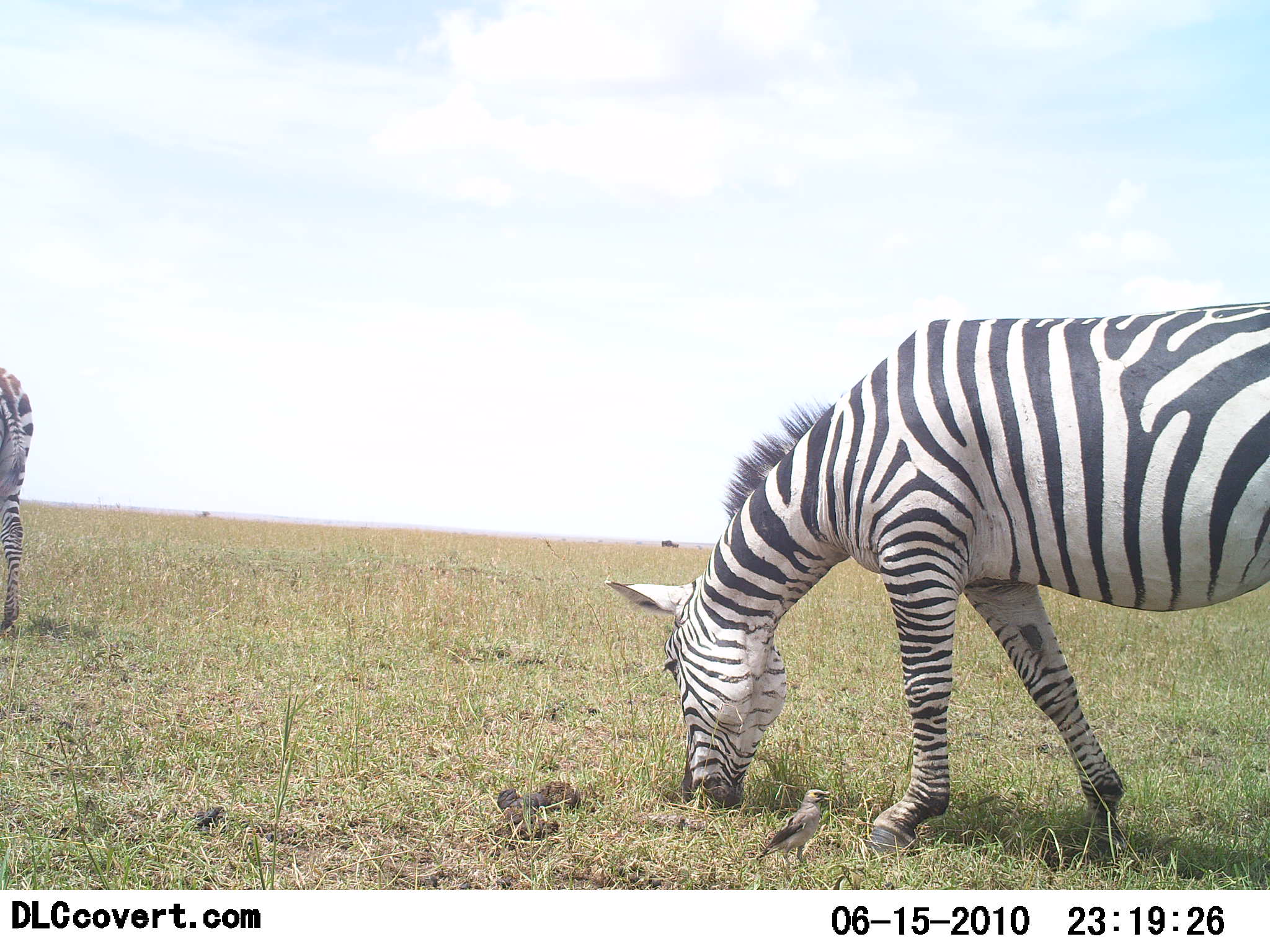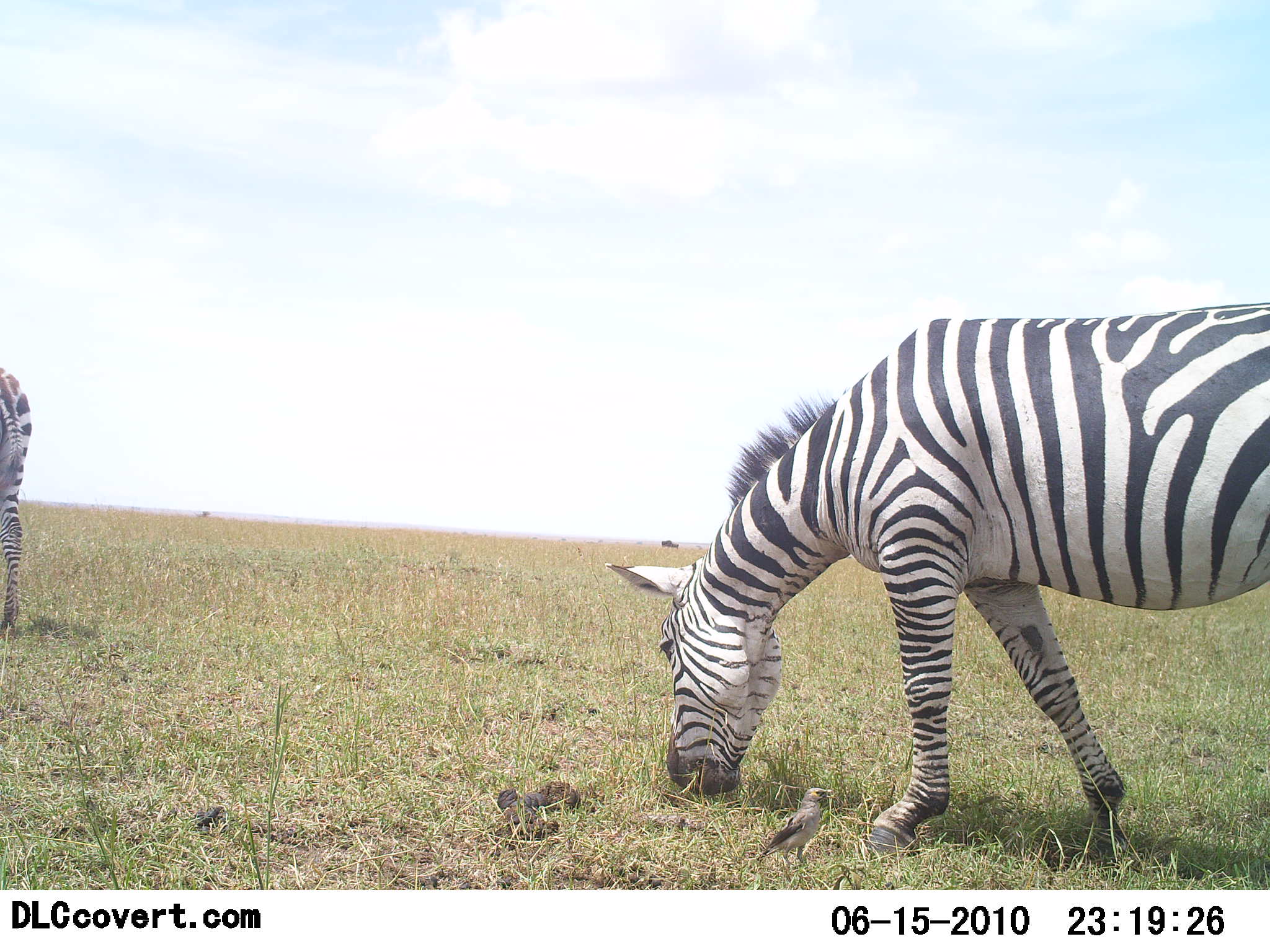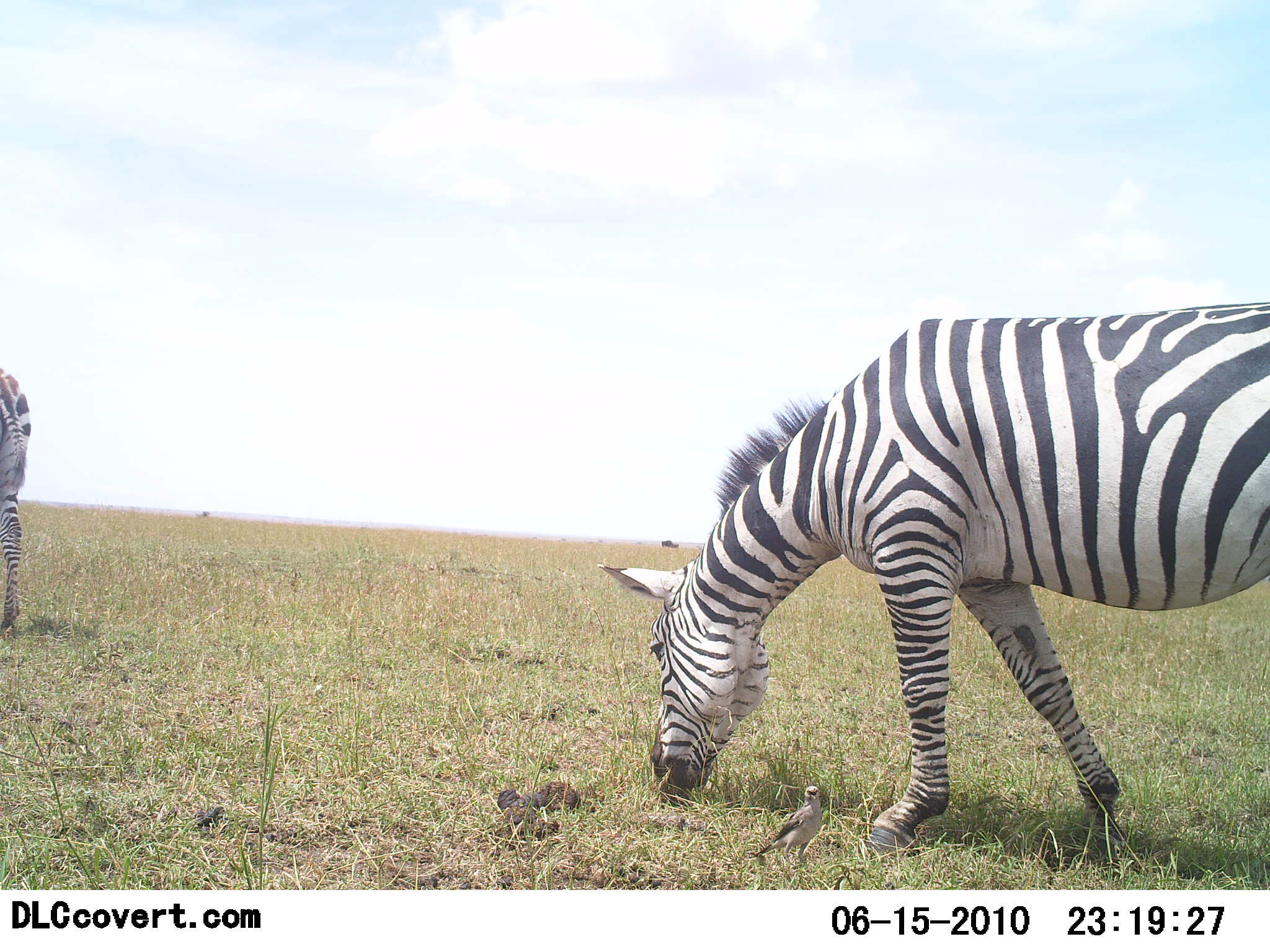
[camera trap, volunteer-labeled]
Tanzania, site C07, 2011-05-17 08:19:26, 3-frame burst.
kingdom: Animalia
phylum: Chordata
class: Aves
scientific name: Aves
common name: bird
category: otherbird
Otherbird (bird) (Aves), count 1. Behavior (volunteer vote fractions): standing 82%, resting 9%, moving 0%, interacting 0%. Young present (vote fraction): 0%. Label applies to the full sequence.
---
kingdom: Animalia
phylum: Chordata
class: Mammalia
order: Perissodactyla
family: Equidae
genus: Equus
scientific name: Equus quagga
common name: plains zebra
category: zebra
Zebra (plains zebra) (Equus quagga), count 2. Behavior (volunteer vote fractions): standing 25%, resting 0%, moving 0%, interacting 0%. Young present (vote fraction): 0%. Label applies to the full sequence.